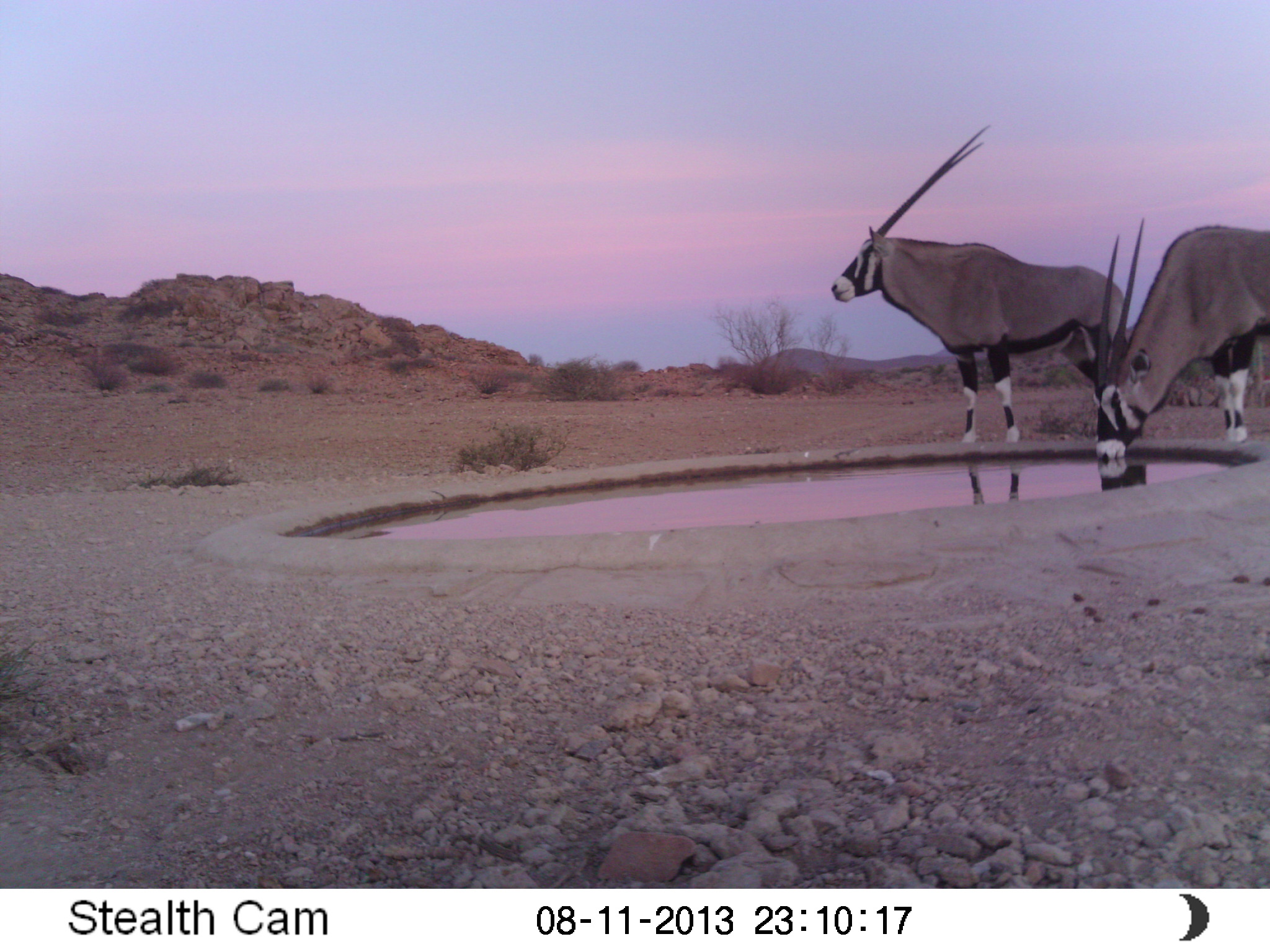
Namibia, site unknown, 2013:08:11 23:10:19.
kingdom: Animalia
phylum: Chordata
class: Mammalia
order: Artiodactyla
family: Bovidae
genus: Oryx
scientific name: Oryx gazella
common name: gemsbok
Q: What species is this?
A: Oryx gazella (gemsbok).